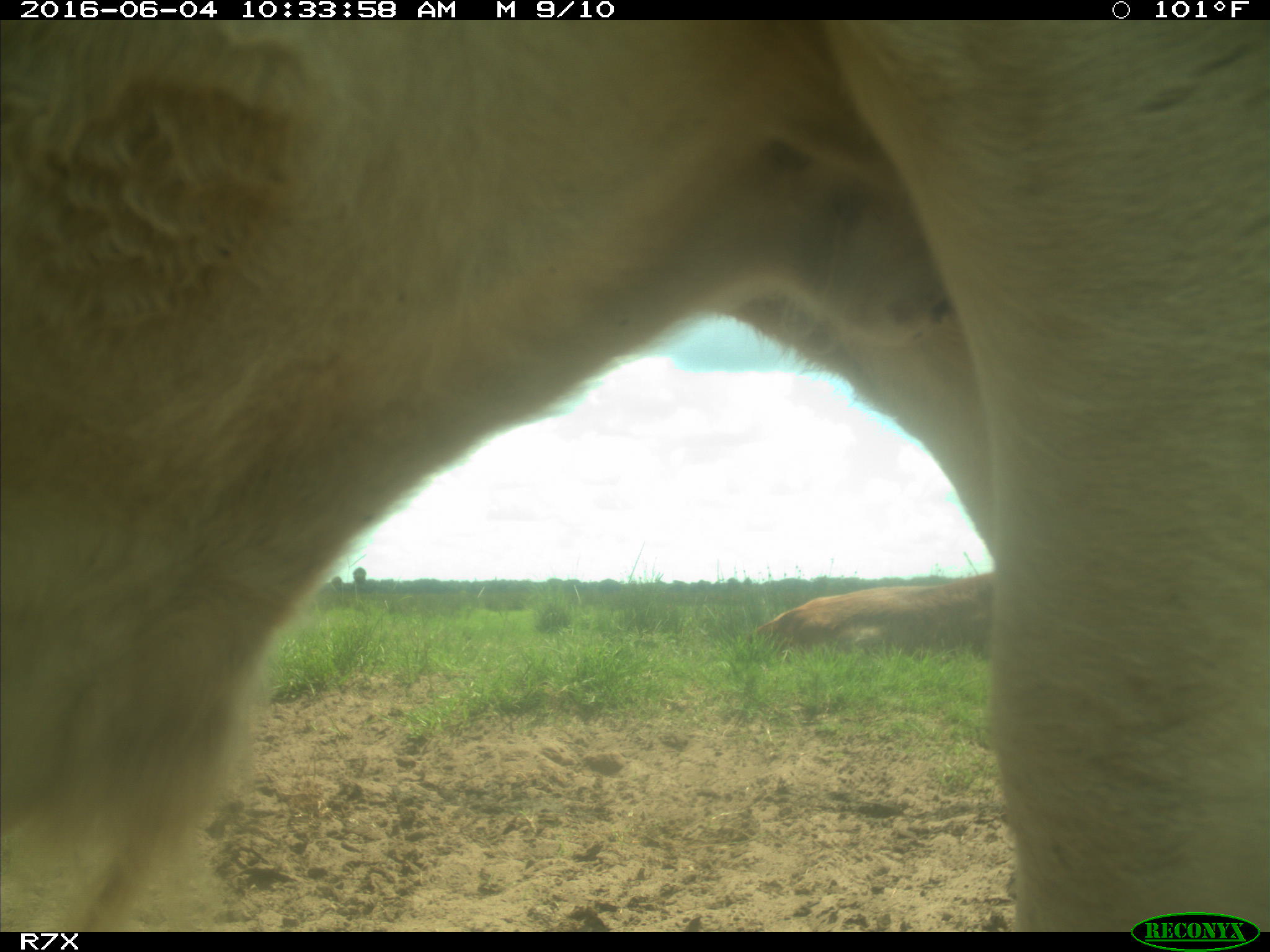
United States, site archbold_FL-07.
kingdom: Animalia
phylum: Chordata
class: Mammalia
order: Artiodactyla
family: Bovidae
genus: Bos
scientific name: Bos taurus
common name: domestic cow